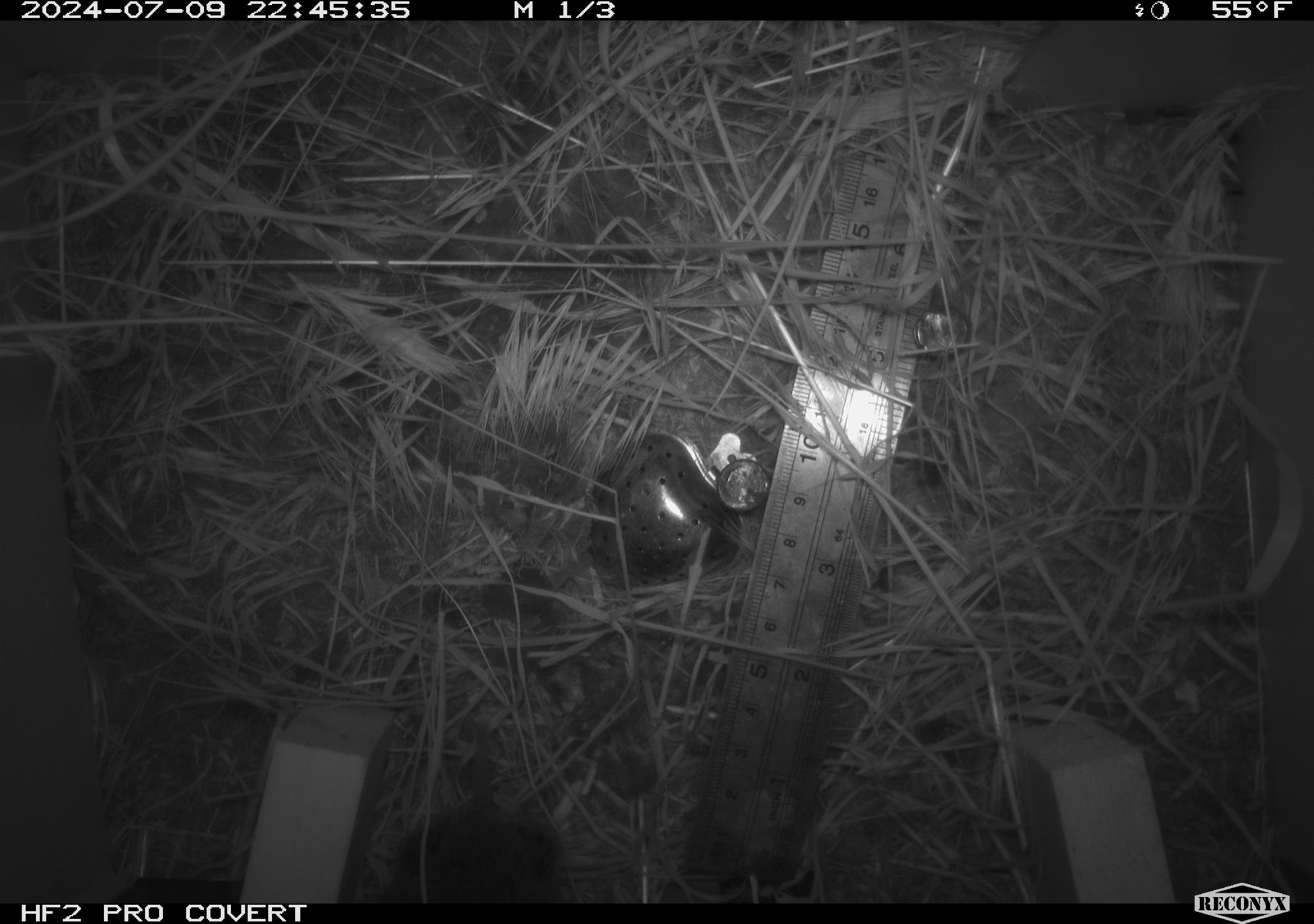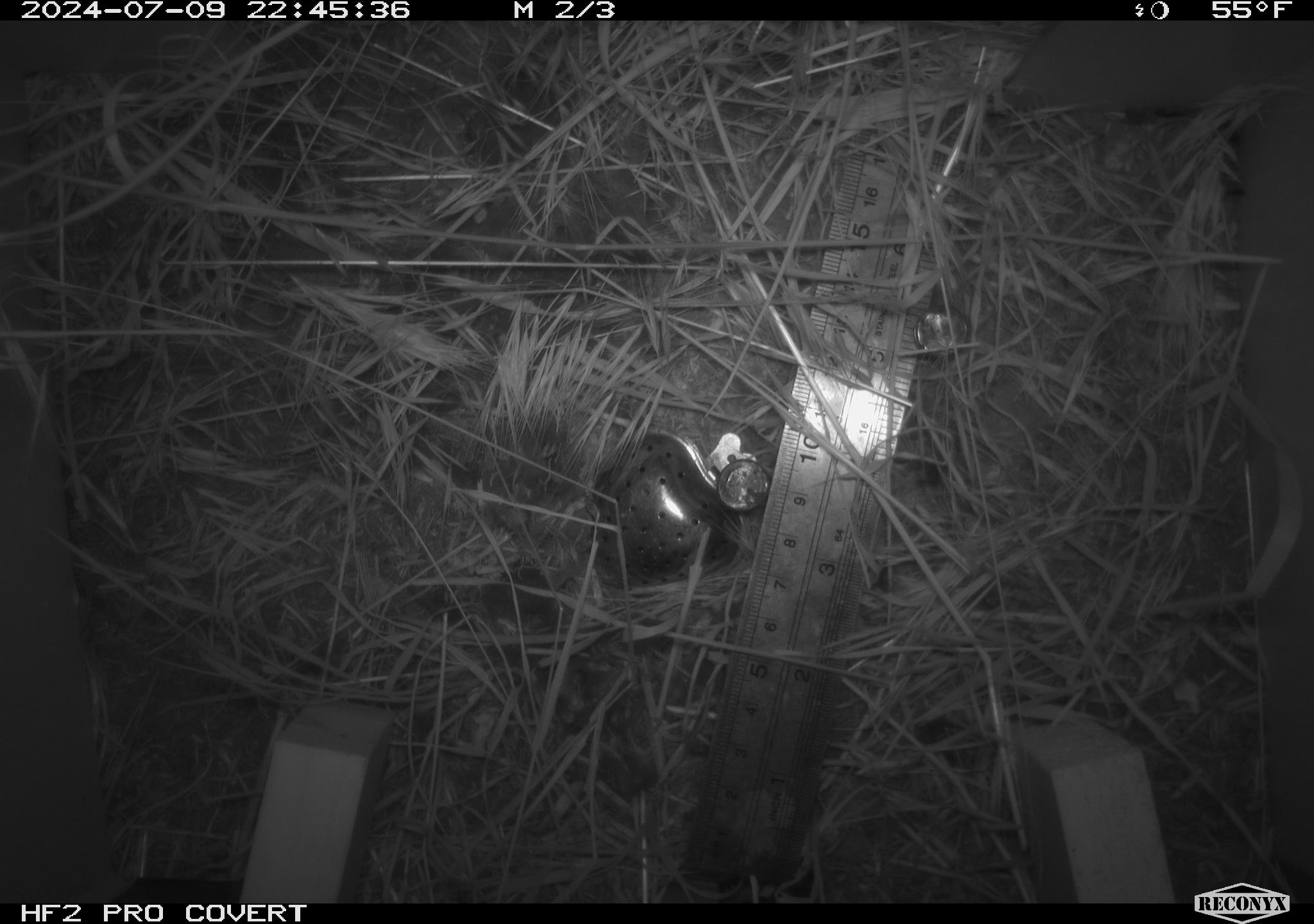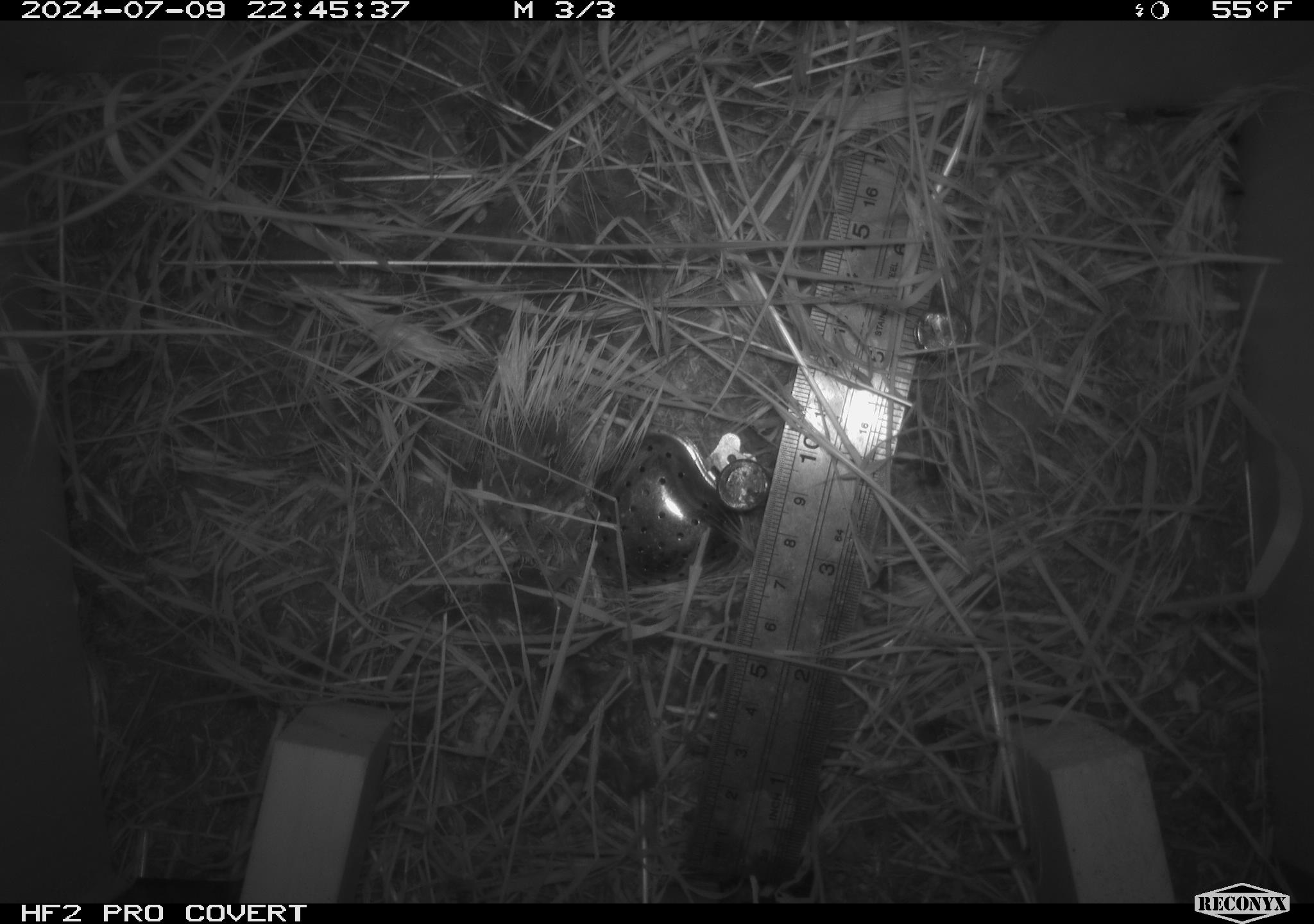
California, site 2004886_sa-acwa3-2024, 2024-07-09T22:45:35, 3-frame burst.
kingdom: Animalia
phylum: Chordata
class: Mammalia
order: Rodentia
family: Cricetidae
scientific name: Arvicolinae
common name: voles, lemmings, and muskrats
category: arvicolinae subfamily